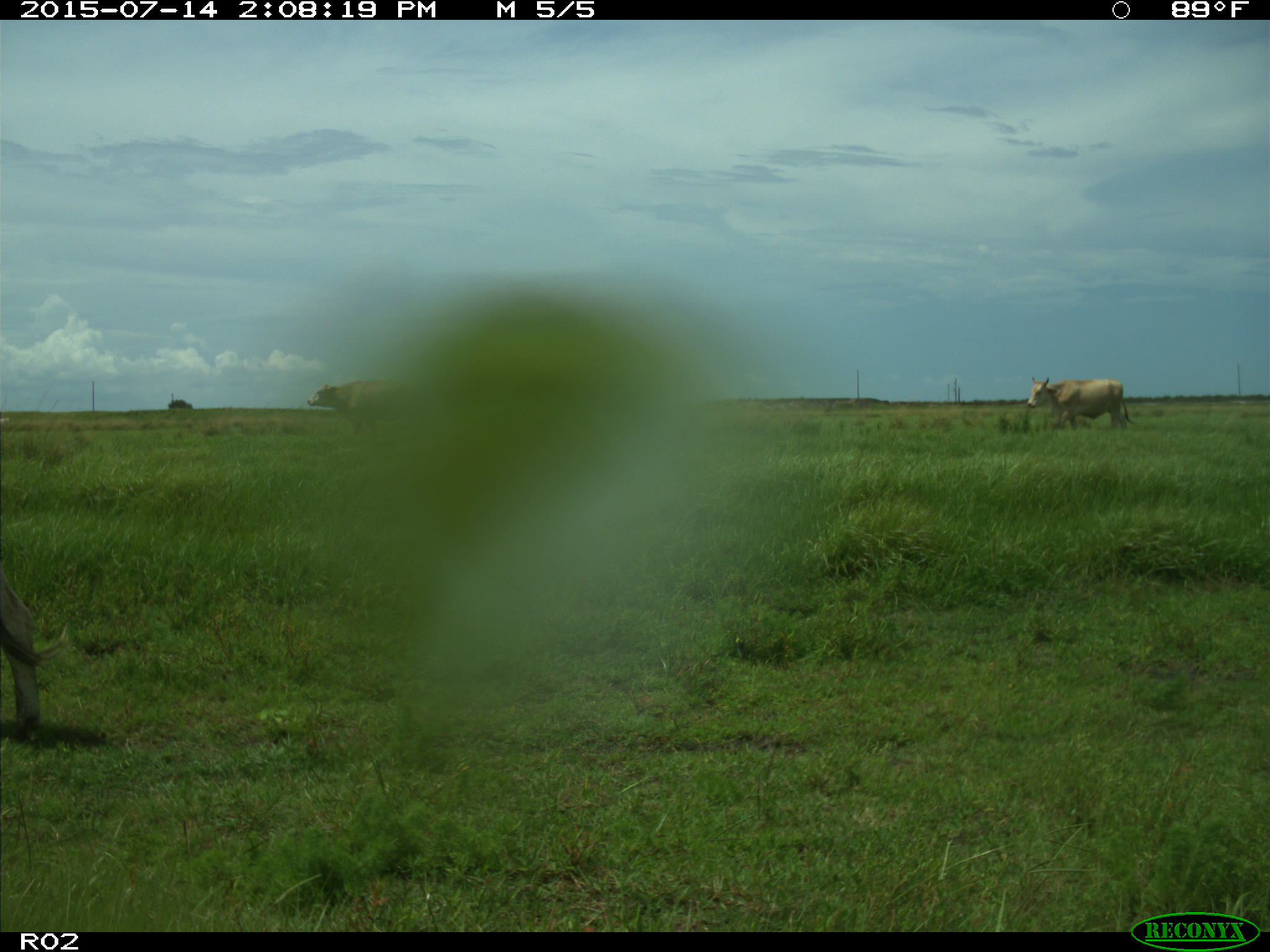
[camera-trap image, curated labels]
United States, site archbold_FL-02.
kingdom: Animalia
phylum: Chordata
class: Mammalia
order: Artiodactyla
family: Bovidae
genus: Bos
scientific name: Bos taurus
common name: domestic cow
Bos taurus (domestic cow).